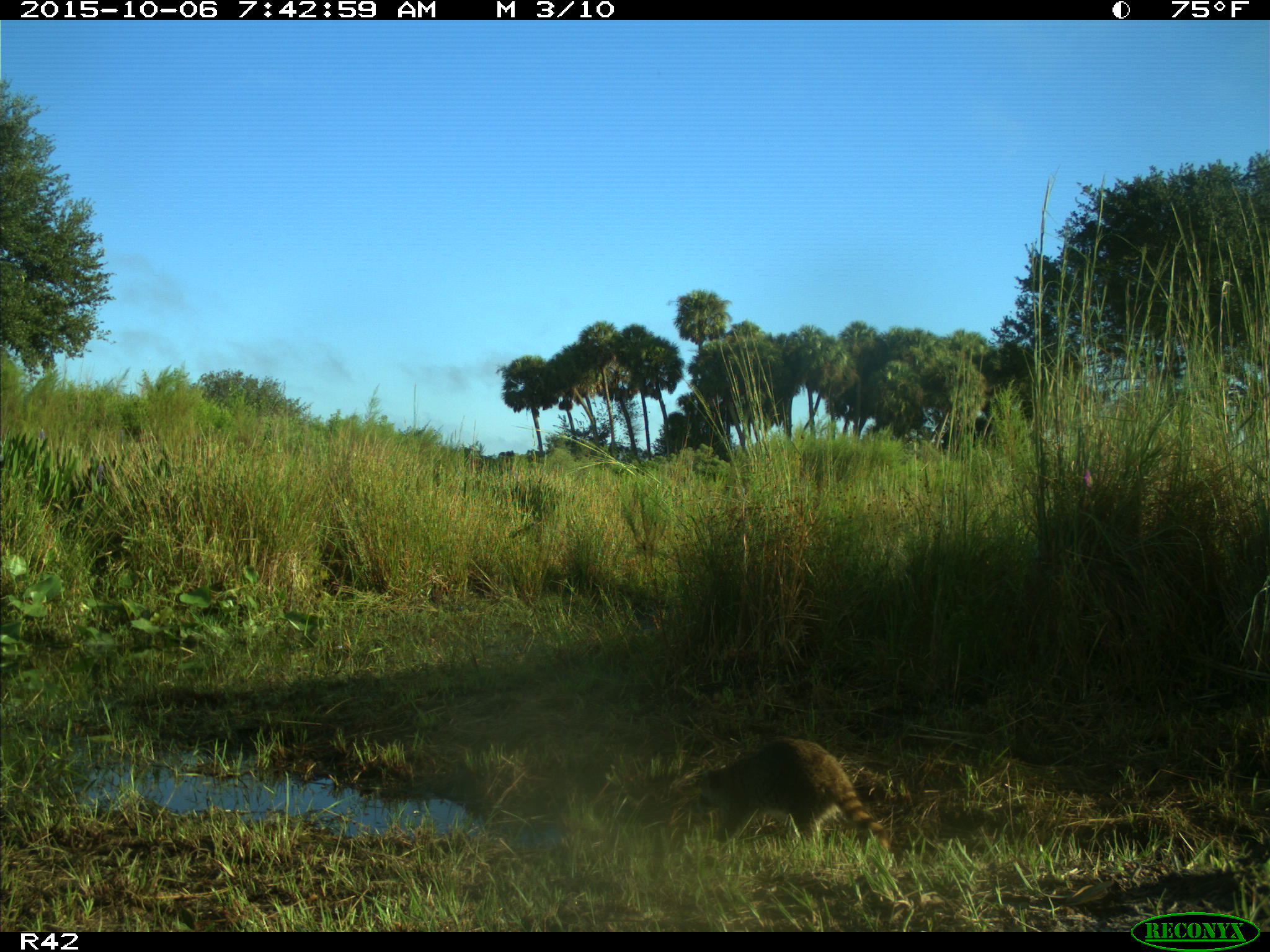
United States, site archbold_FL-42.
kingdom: Animalia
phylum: Chordata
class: Mammalia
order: Carnivora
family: Procyonidae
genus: Procyon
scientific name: Procyon lotor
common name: common raccoon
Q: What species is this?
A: Procyon lotor (common raccoon).